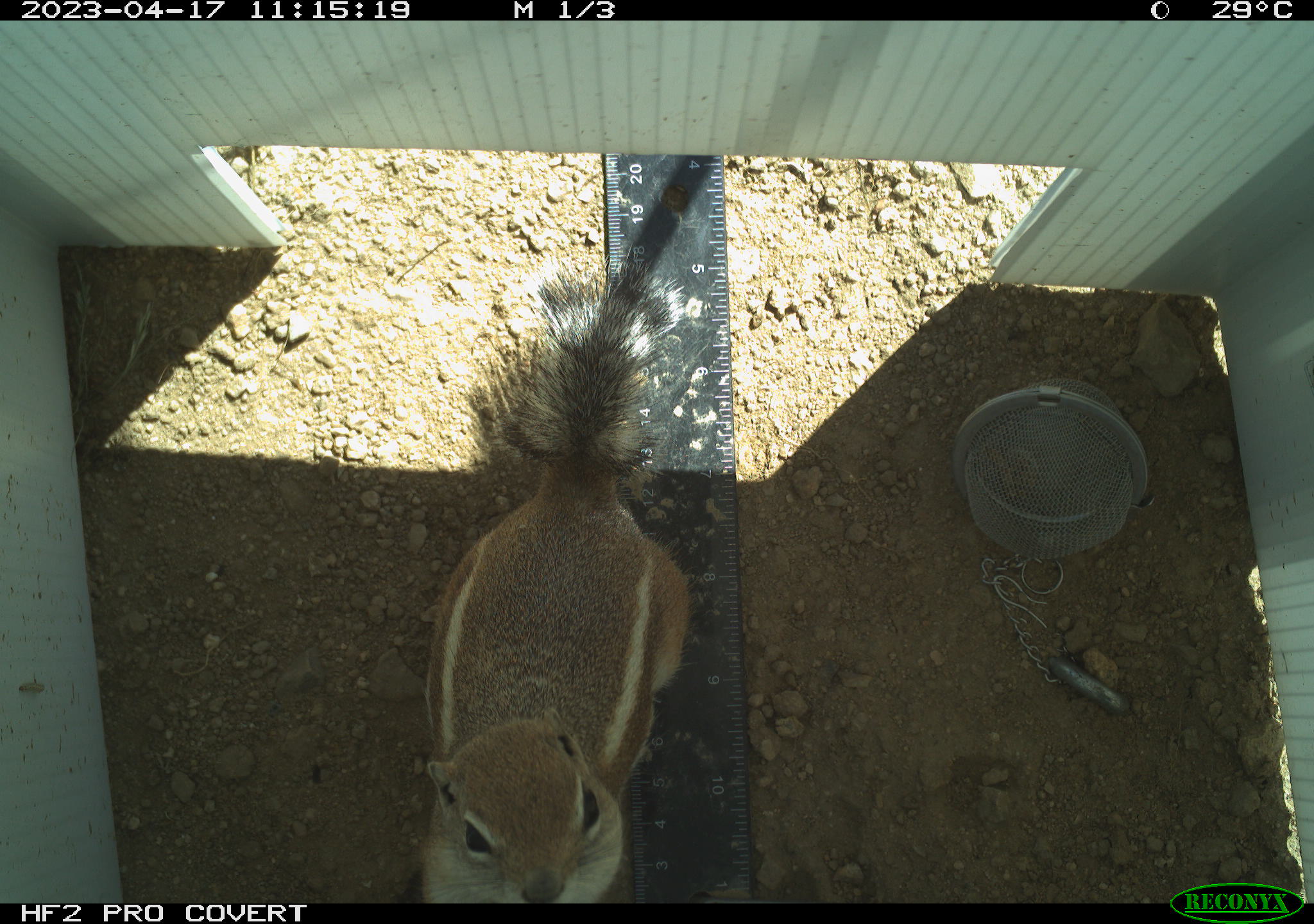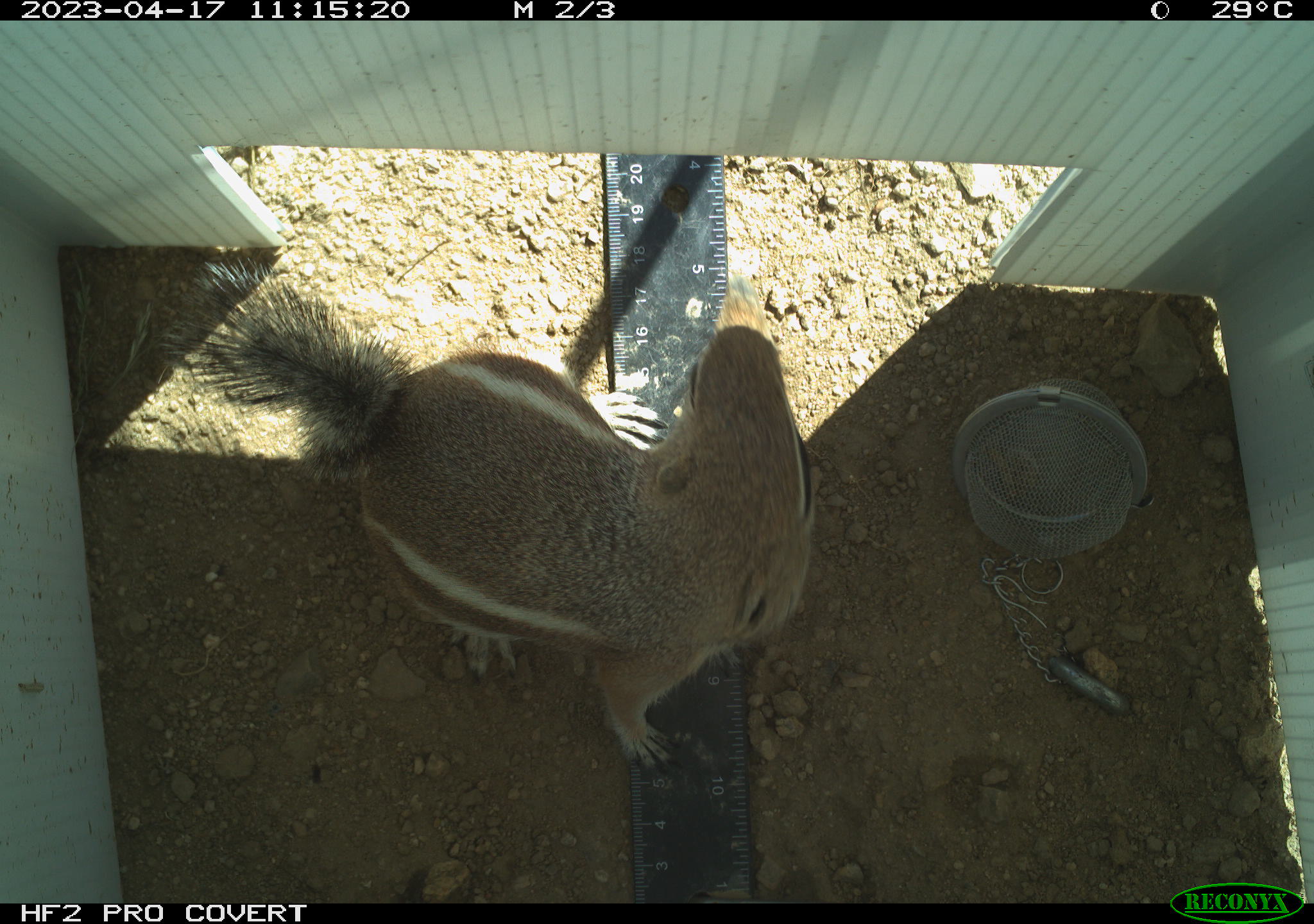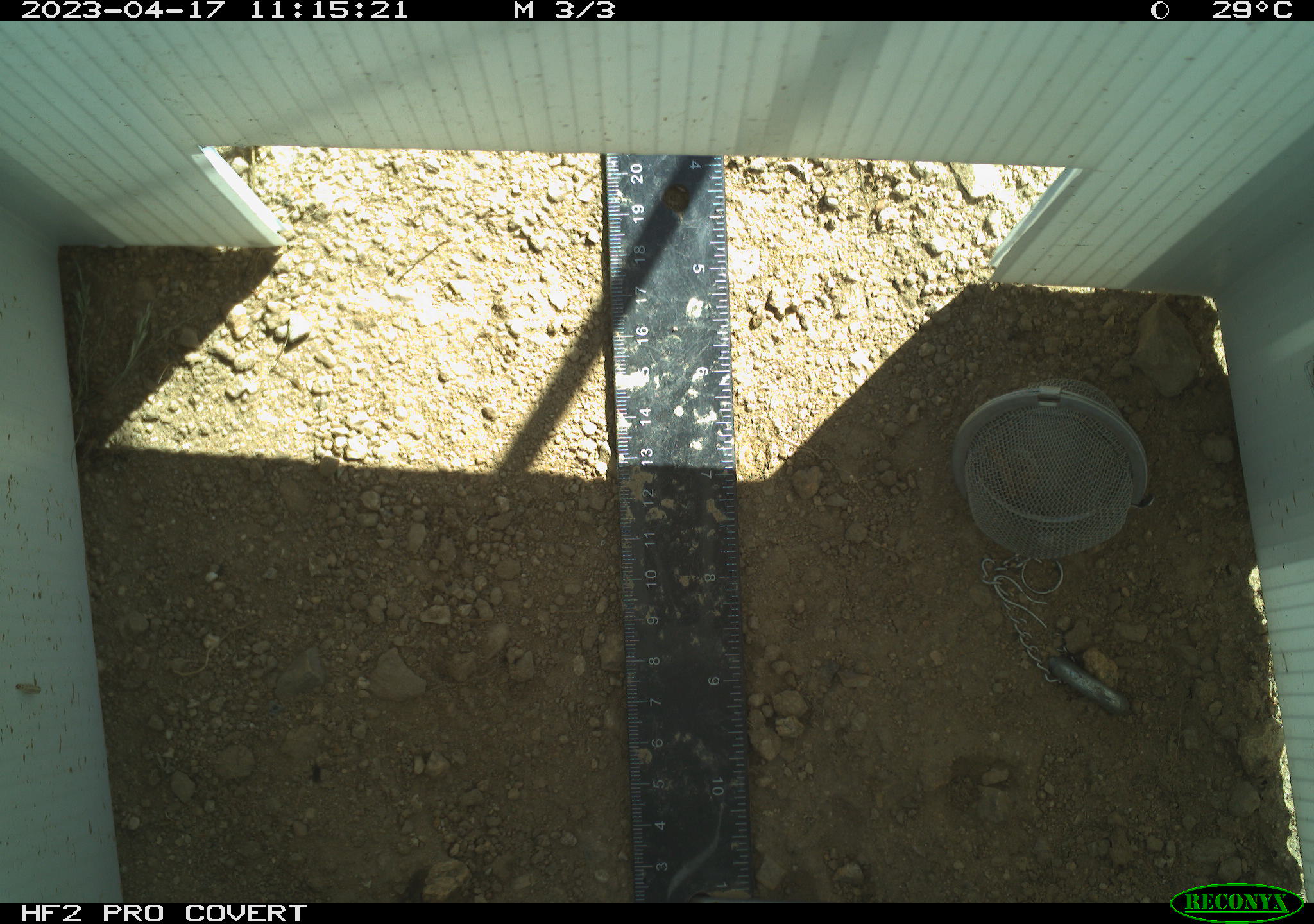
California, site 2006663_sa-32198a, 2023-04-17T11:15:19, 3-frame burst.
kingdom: Animalia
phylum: Chordata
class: Mammalia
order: Rodentia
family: Sciuridae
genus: Ammospermophilus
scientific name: Ammospermophilus leucurus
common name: white-tailed antelope squirrel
White-tailed antelope squirrel (Ammospermophilus leucurus).